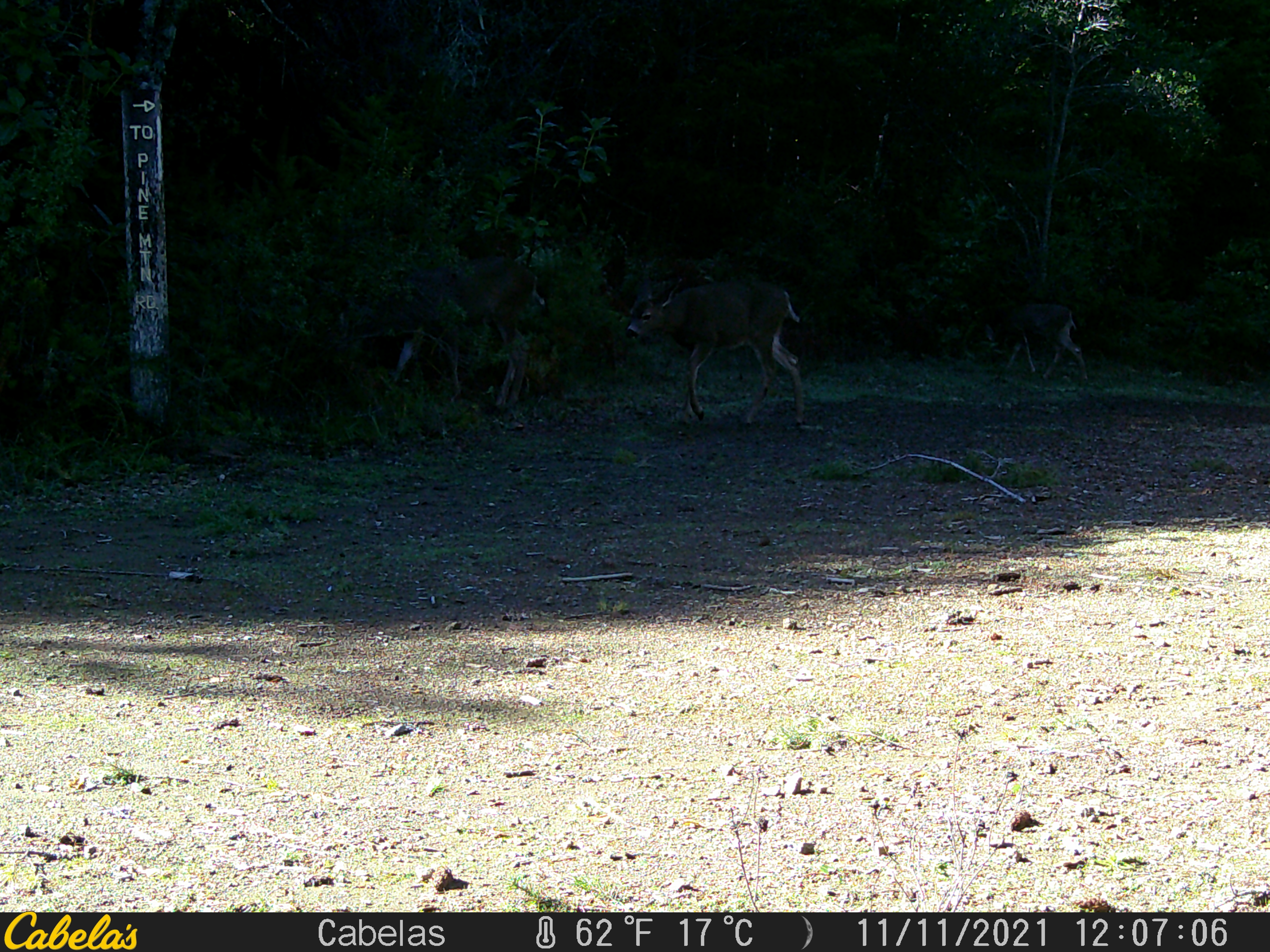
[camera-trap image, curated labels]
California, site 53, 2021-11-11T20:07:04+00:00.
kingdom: Animalia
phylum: Chordata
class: Mammalia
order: Artiodactyla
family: Cervidae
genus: Odocoileus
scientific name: Odocoileus hemionus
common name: mule deer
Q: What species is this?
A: Mule deer (Odocoileus hemionus).